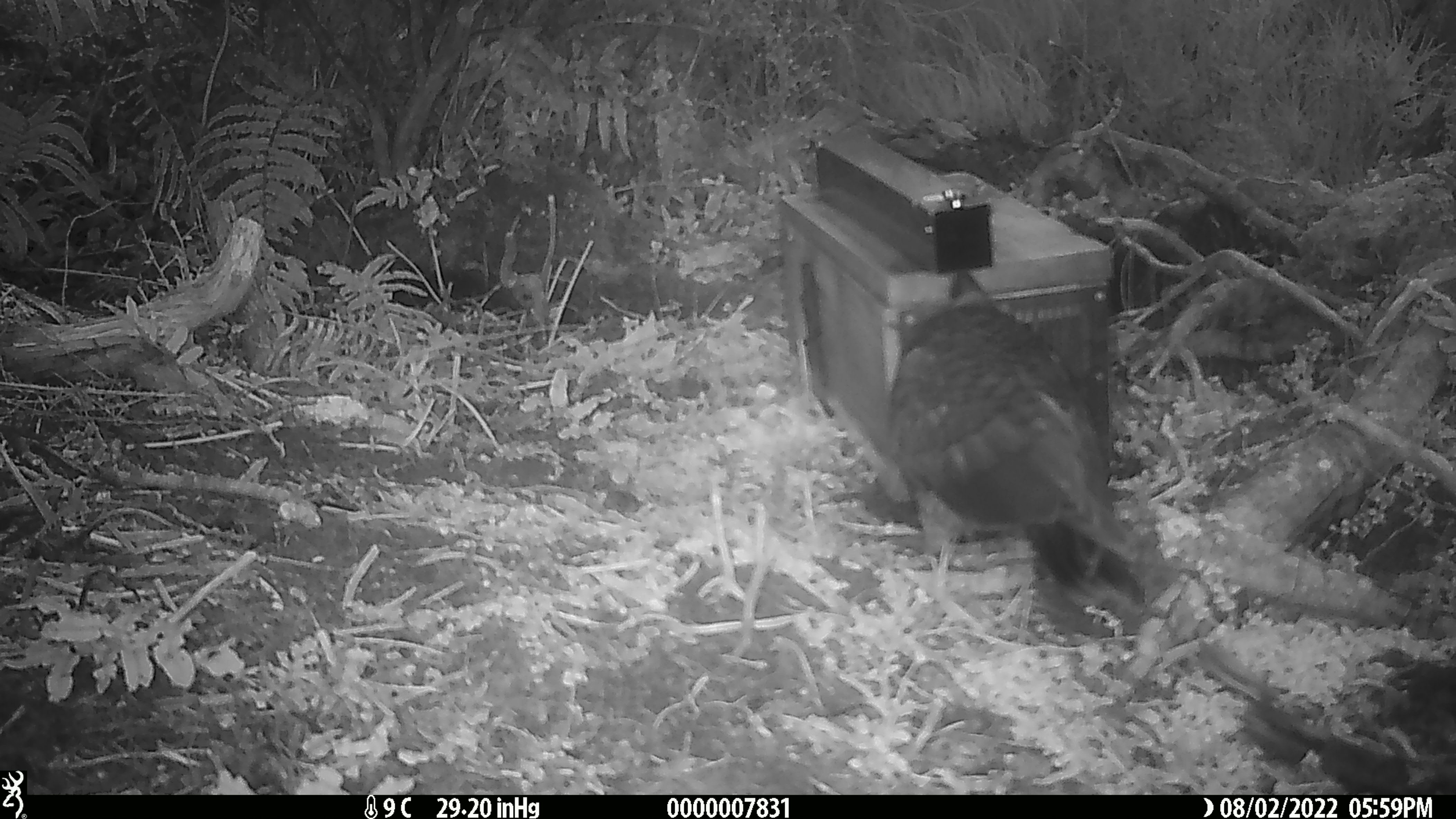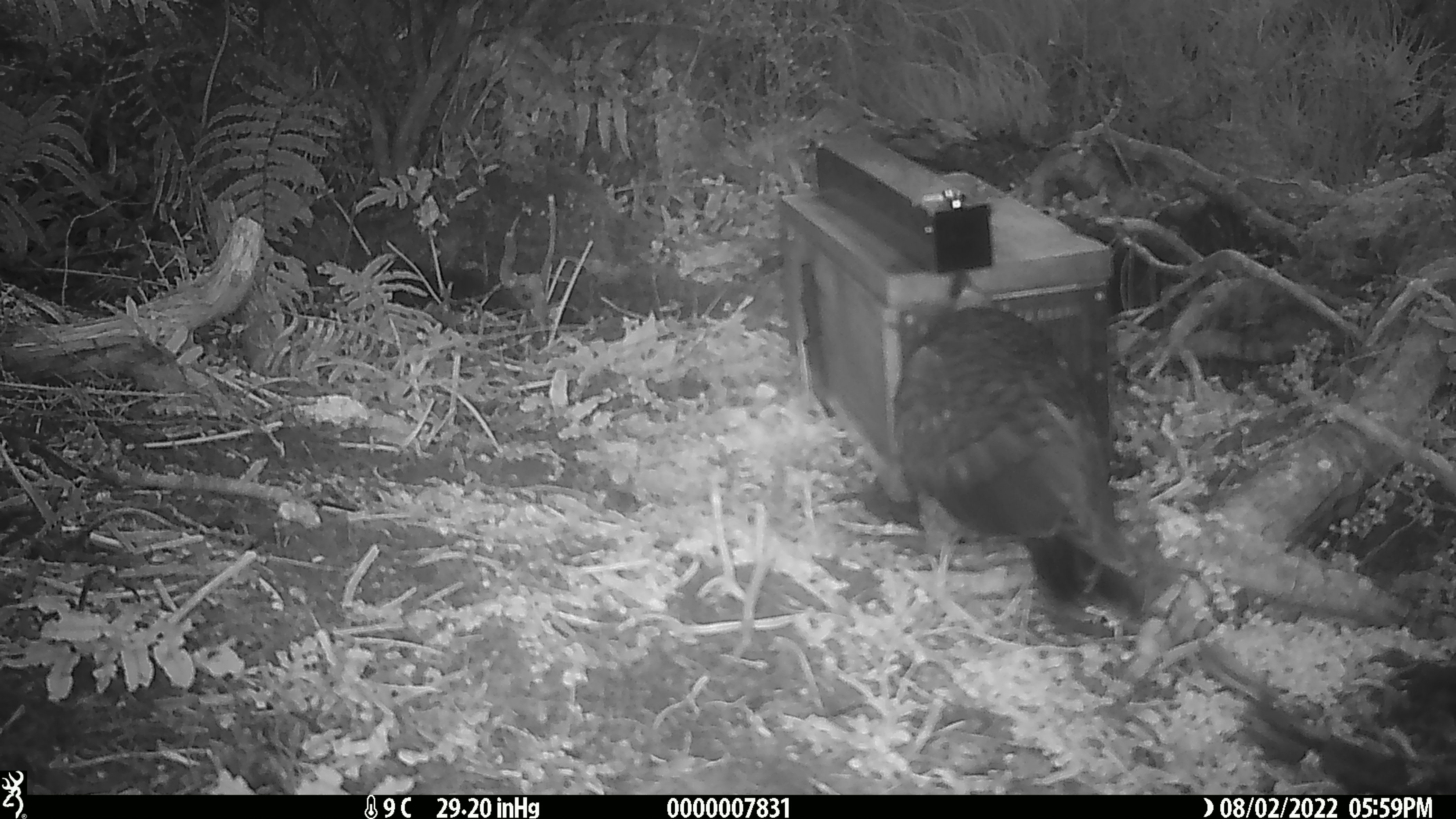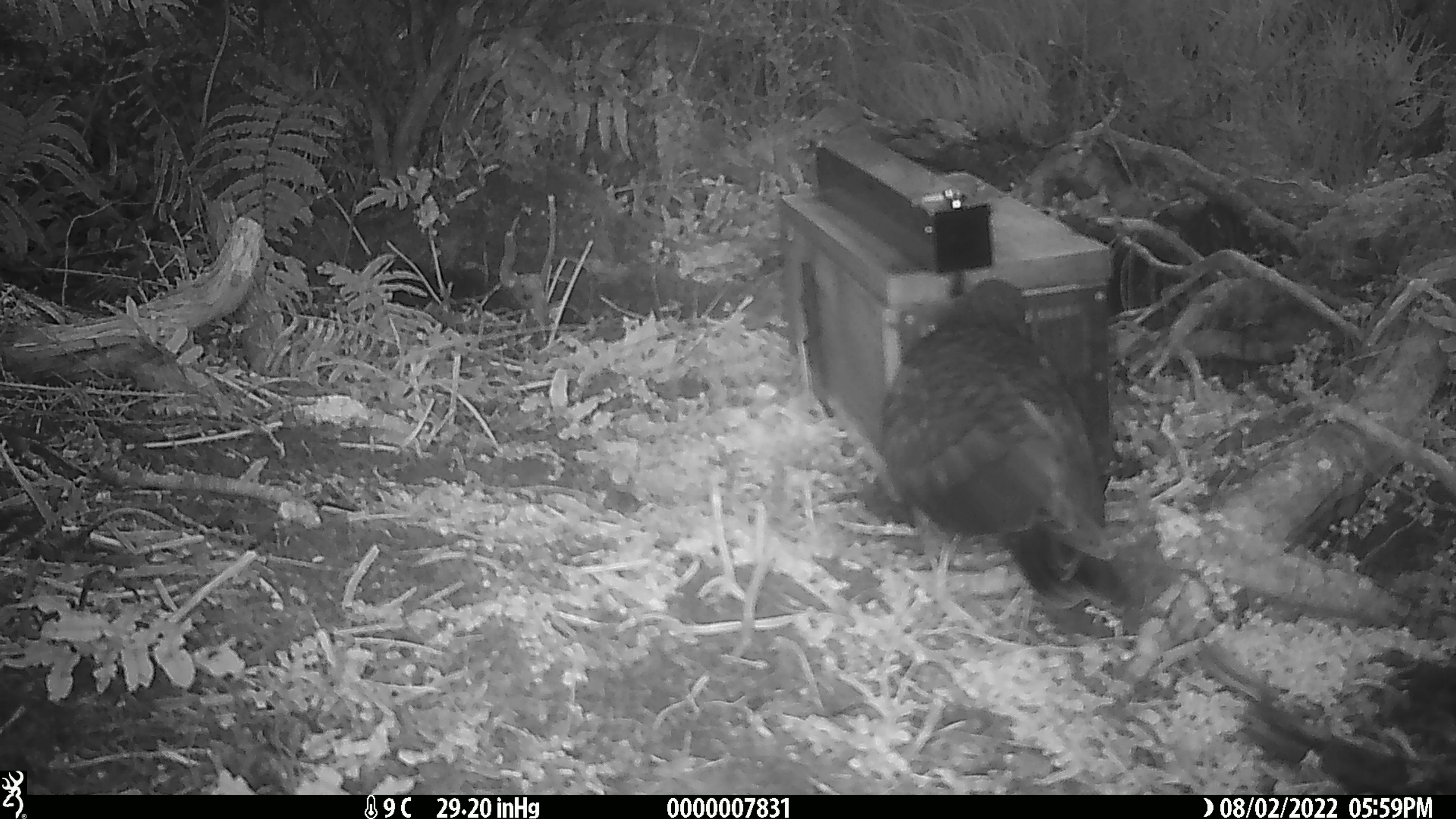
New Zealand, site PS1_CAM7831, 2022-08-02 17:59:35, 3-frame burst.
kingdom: Animalia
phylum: Chordata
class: Aves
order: Psittaciformes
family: Strigopidae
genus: Nestor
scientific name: Nestor notabilis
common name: kea